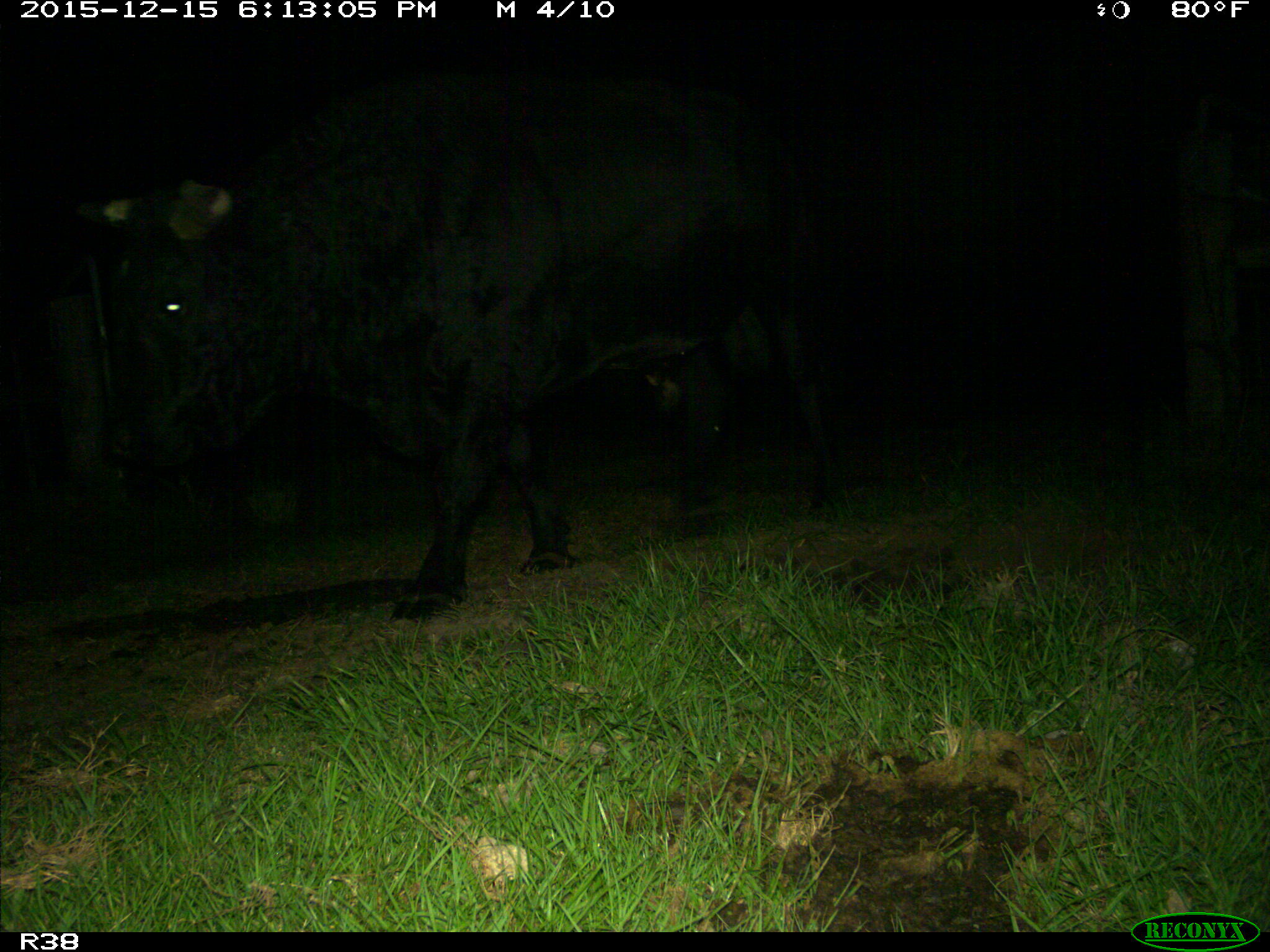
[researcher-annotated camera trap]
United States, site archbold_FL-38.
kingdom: Animalia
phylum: Chordata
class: Mammalia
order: Artiodactyla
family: Bovidae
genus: Bos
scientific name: Bos taurus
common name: domestic cow